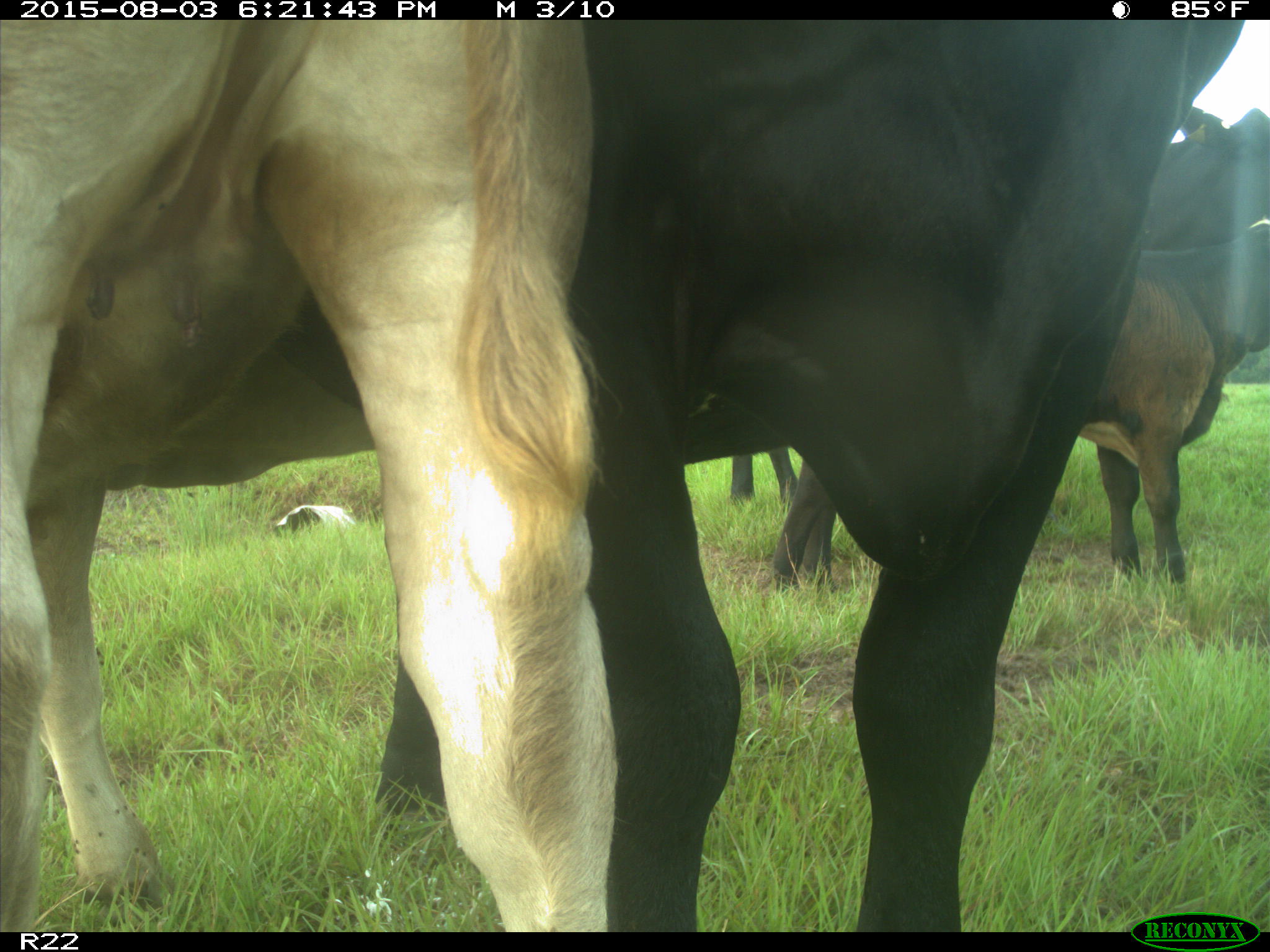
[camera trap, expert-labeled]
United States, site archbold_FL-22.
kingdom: Animalia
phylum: Chordata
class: Mammalia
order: Artiodactyla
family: Bovidae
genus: Bos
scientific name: Bos taurus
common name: domestic cow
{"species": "Bos taurus (domestic cow)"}